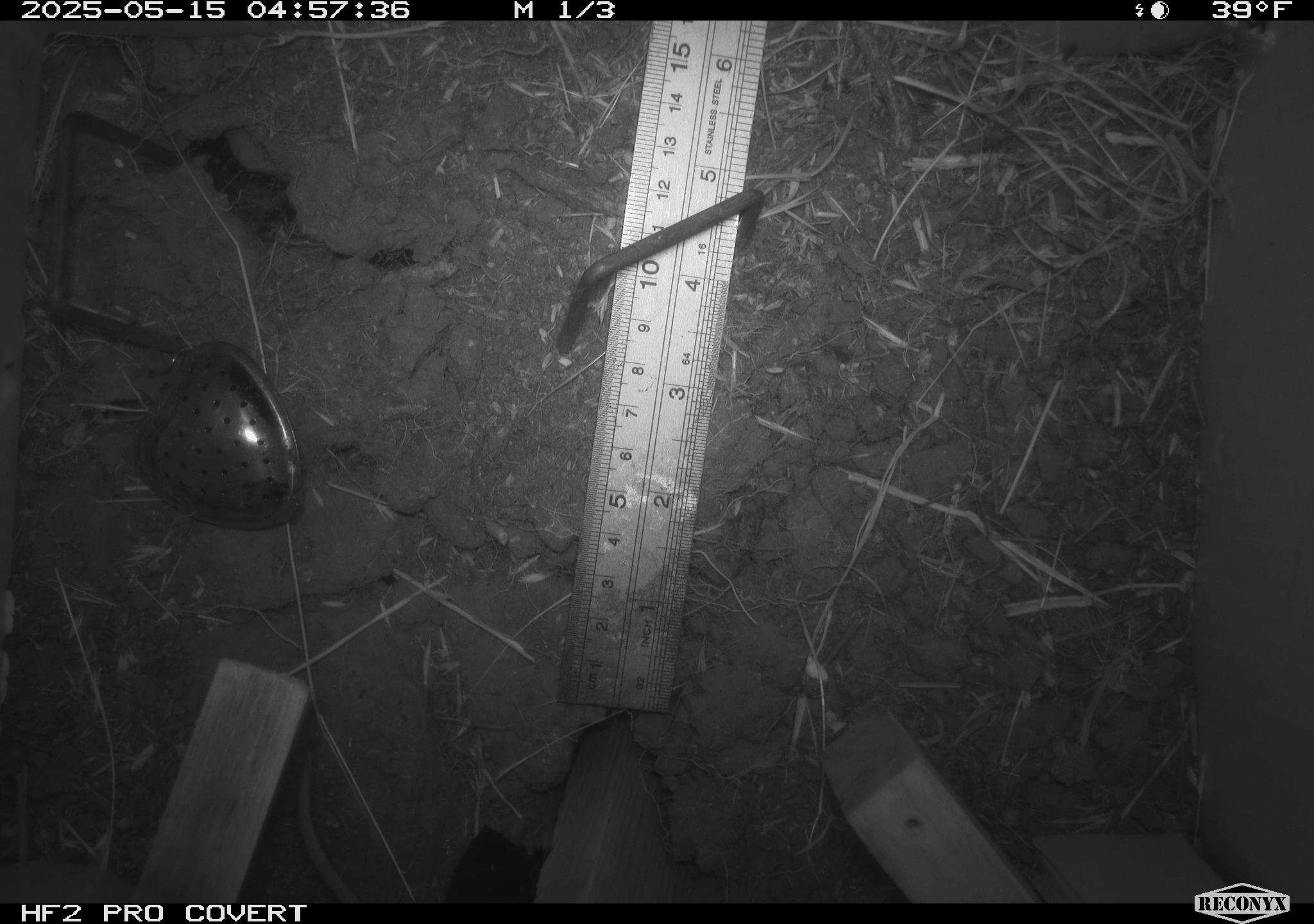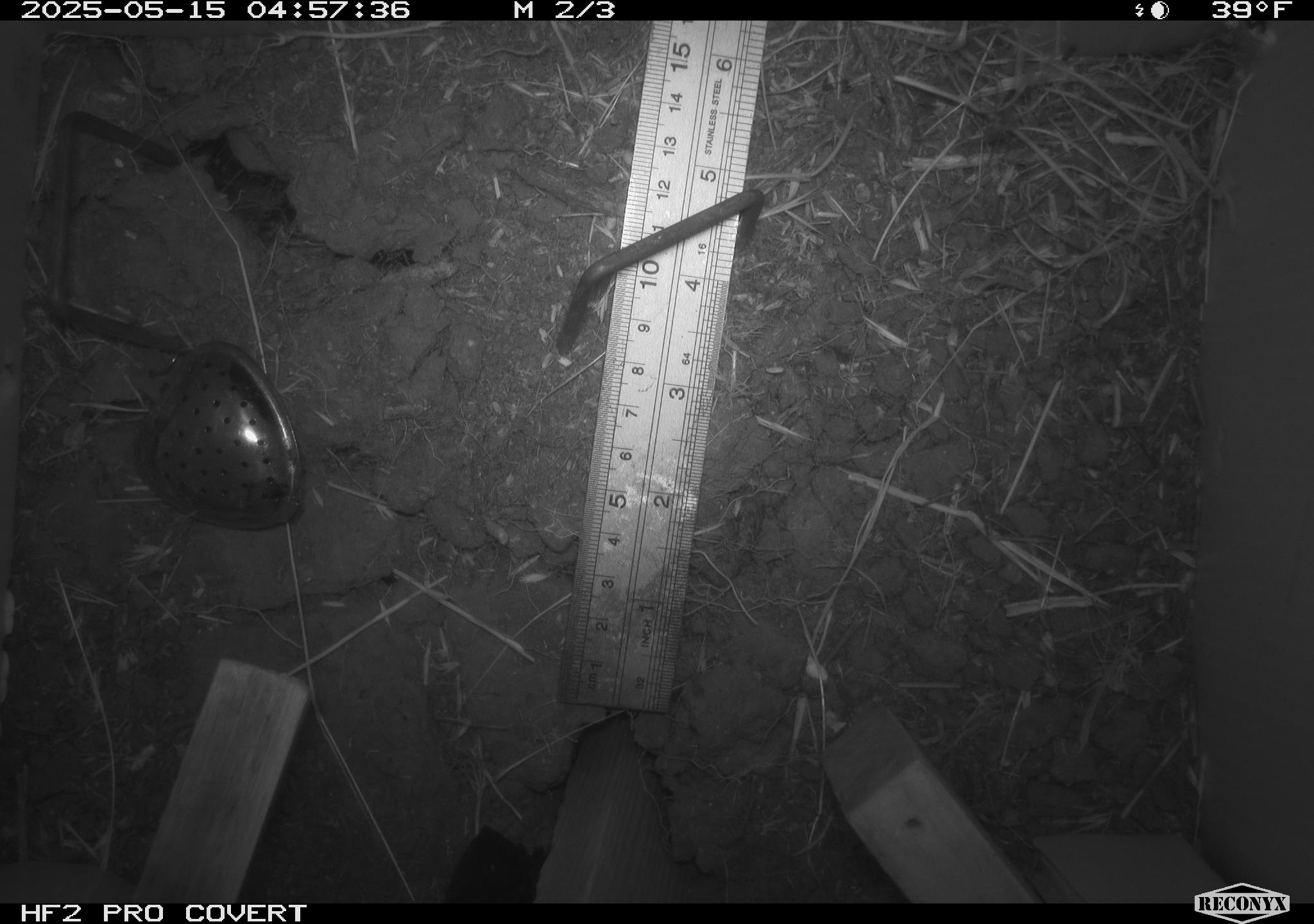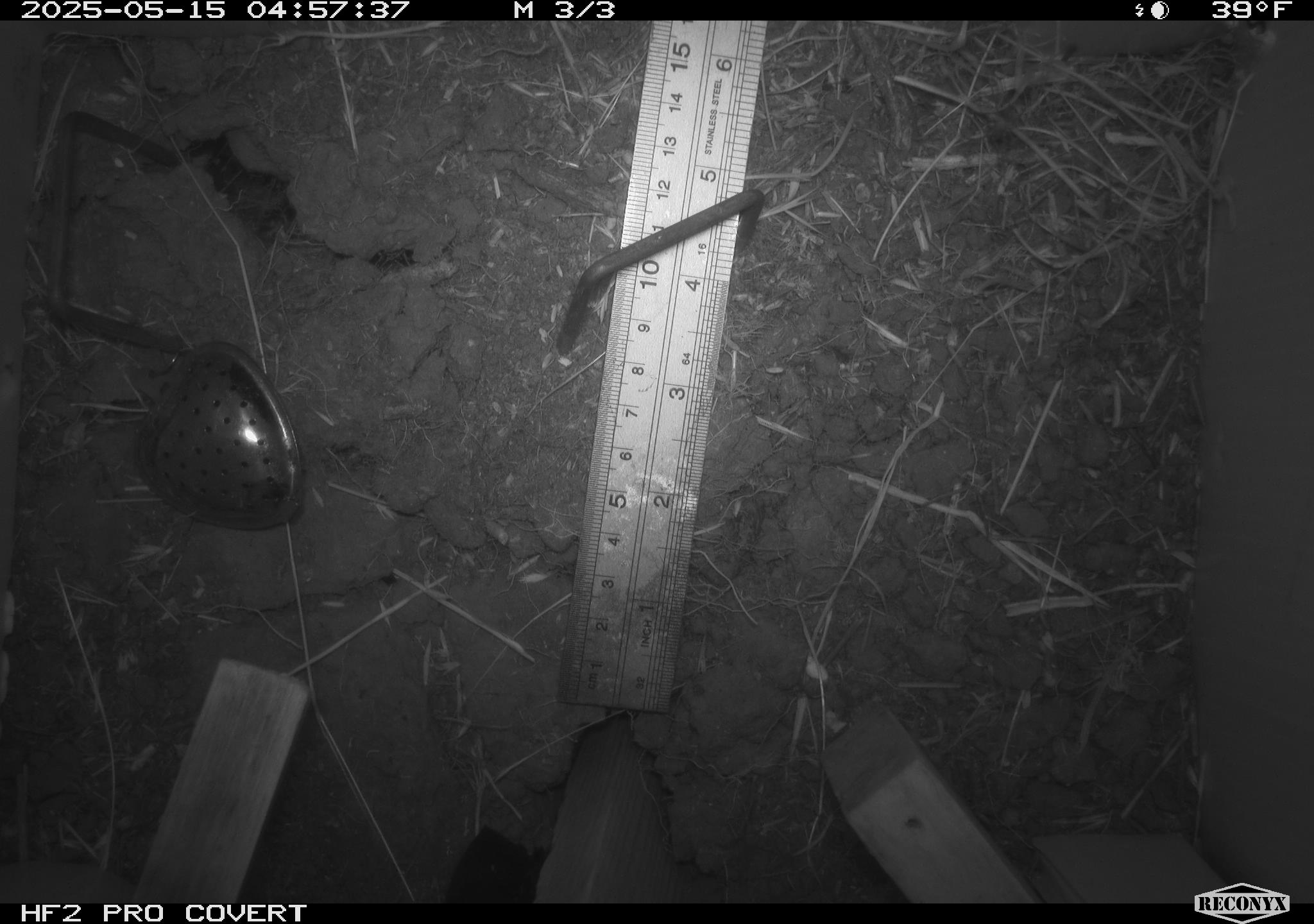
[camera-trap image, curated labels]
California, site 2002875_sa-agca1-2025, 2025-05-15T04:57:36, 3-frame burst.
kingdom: Animalia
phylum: Chordata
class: Mammalia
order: Rodentia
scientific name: Rodentia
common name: mouse species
Mouse species (Rodentia).